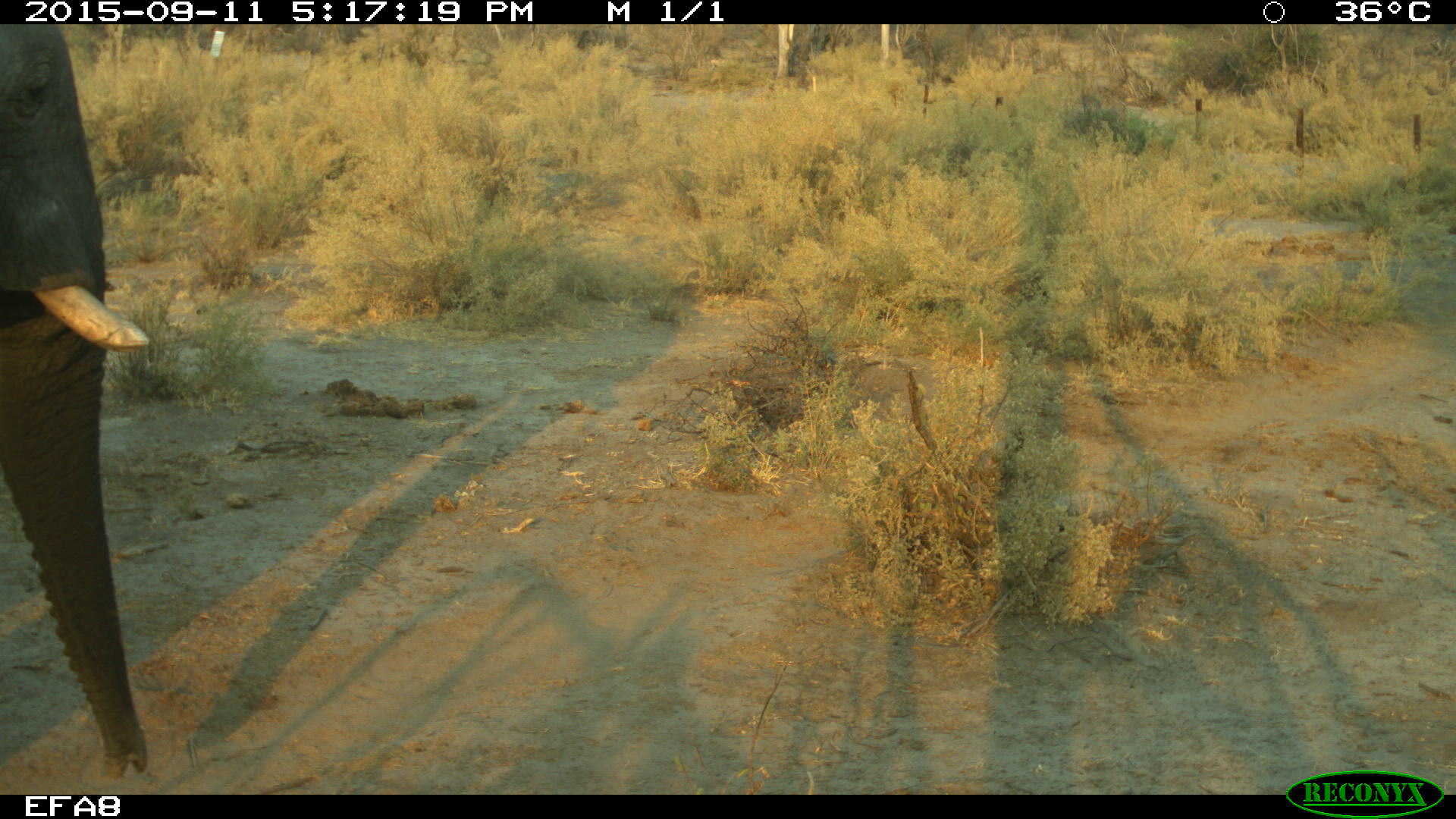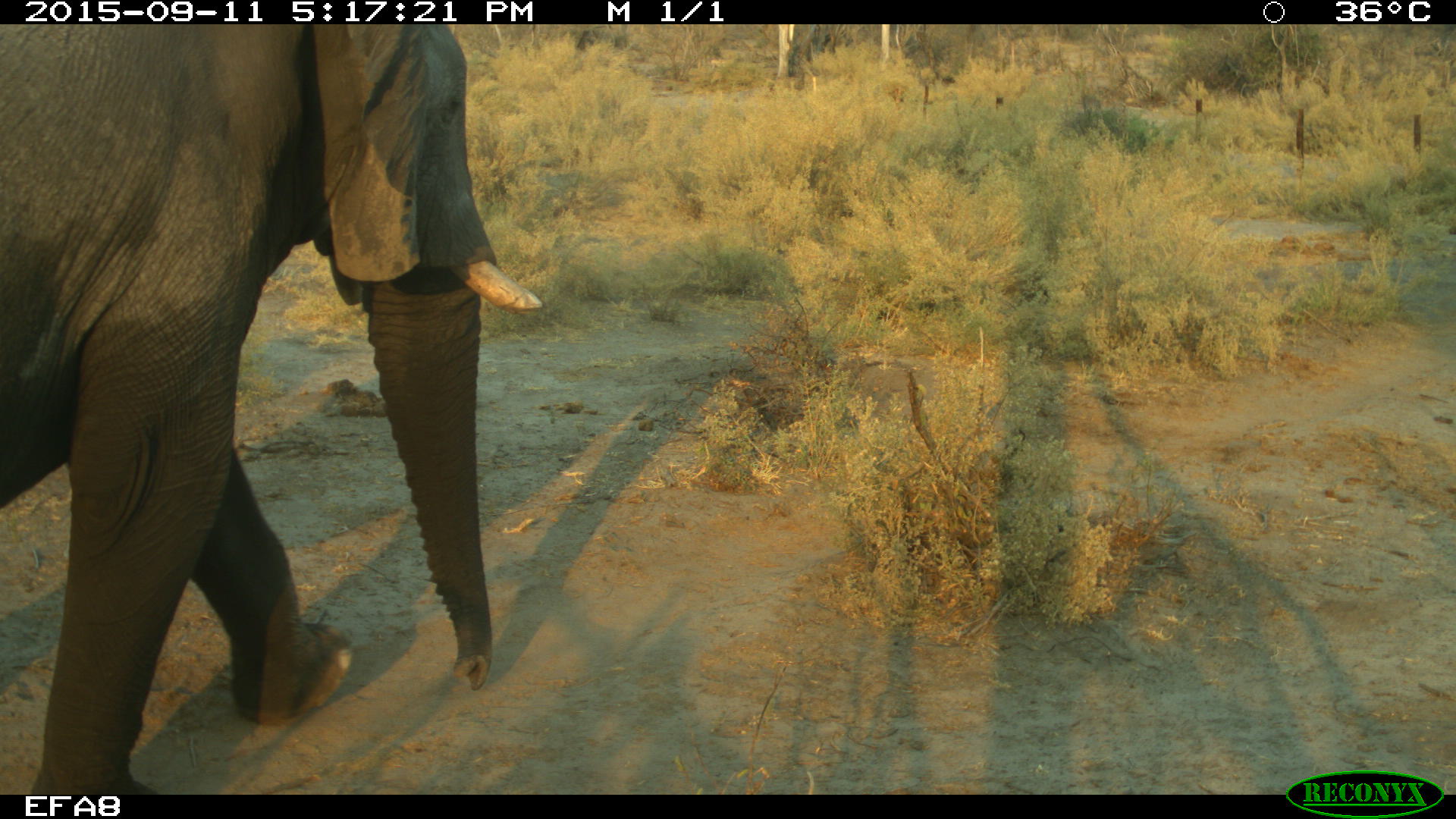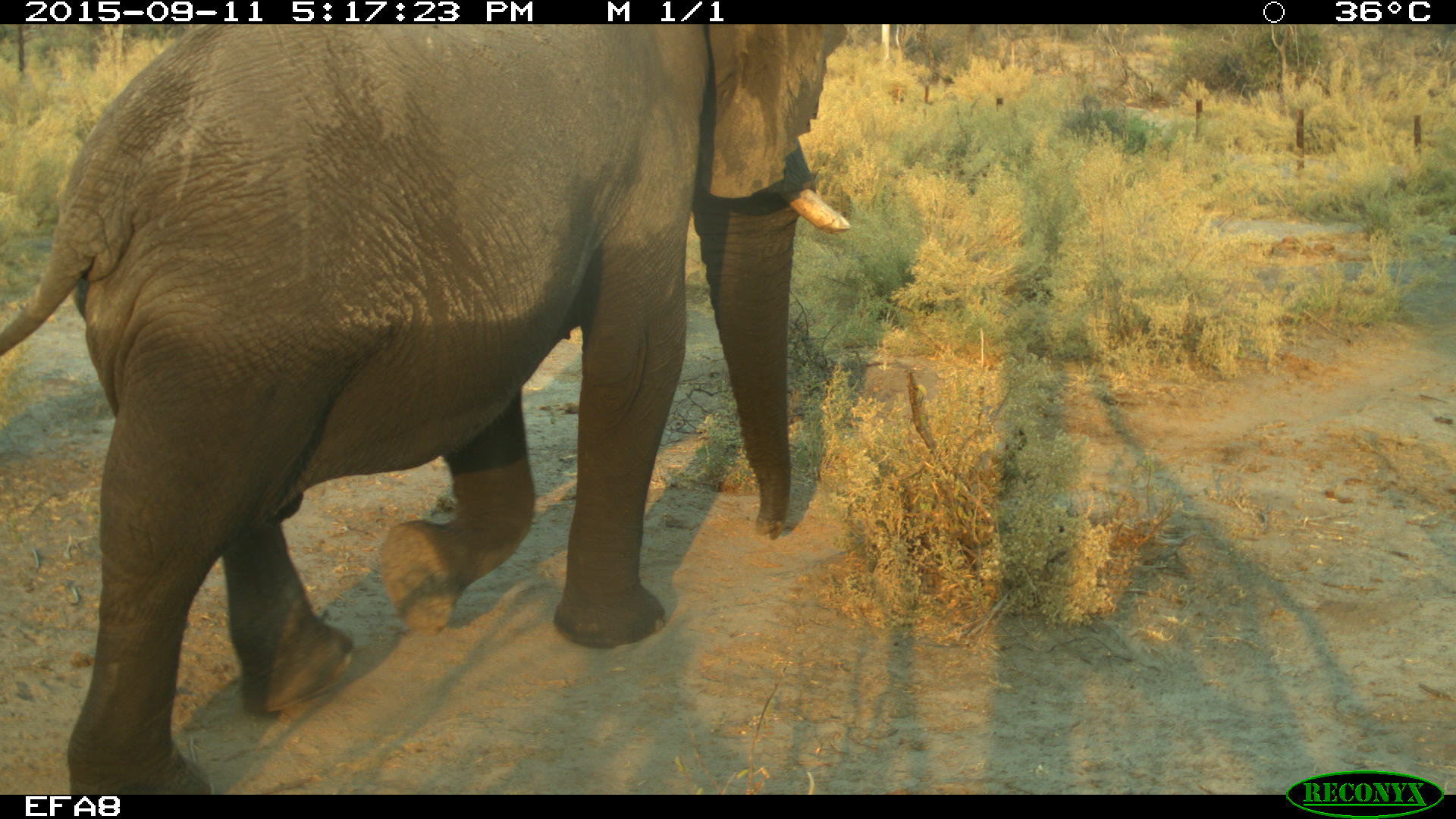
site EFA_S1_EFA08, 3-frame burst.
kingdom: Animalia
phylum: Chordata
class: Mammalia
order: Proboscidea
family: Elephantidae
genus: Loxodonta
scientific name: Loxodonta africana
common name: african bush elephant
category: elephant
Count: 1.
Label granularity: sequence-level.